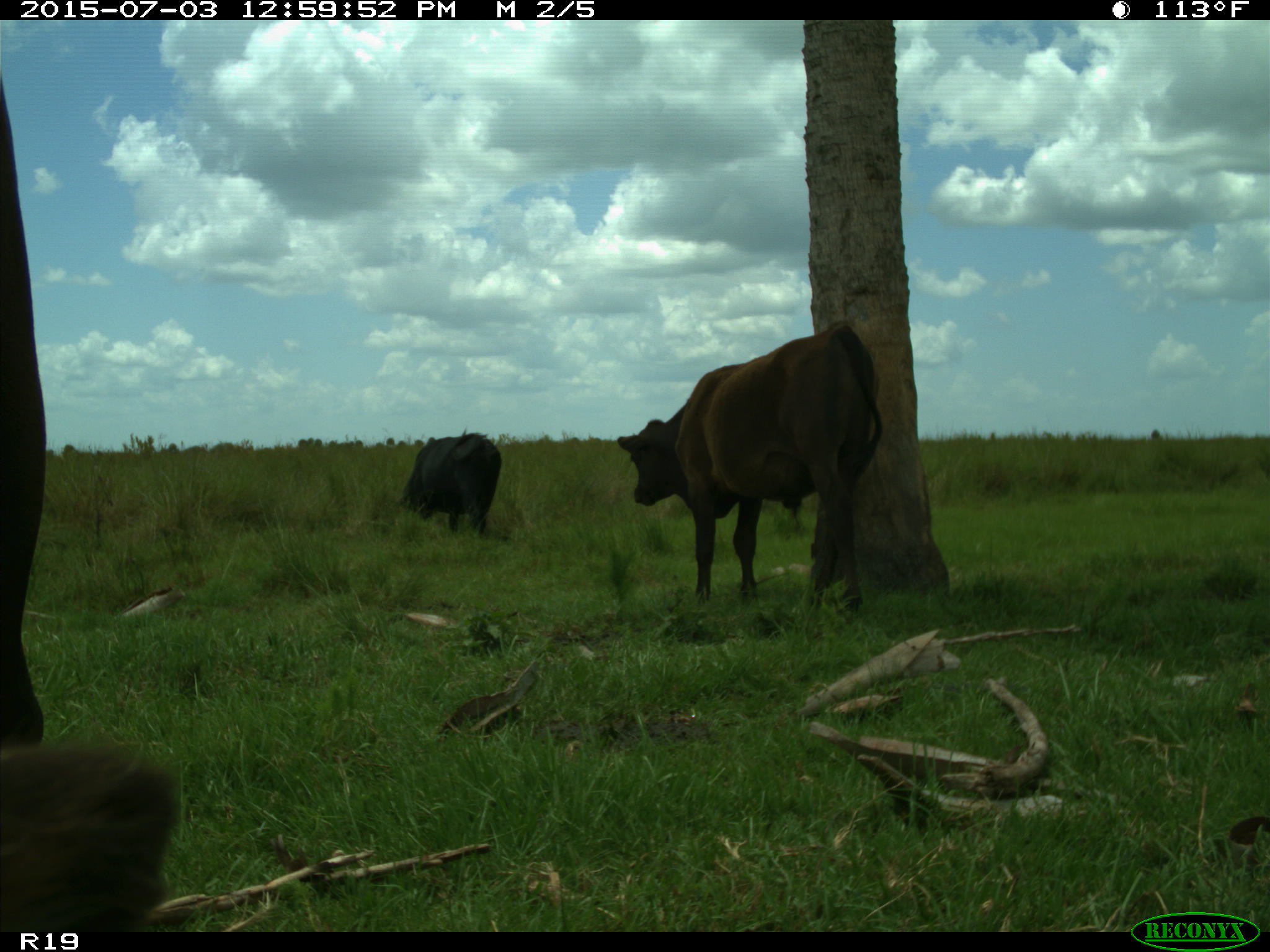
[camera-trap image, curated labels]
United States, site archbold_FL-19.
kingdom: Animalia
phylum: Chordata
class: Mammalia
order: Artiodactyla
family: Bovidae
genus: Bos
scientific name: Bos taurus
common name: domestic cow